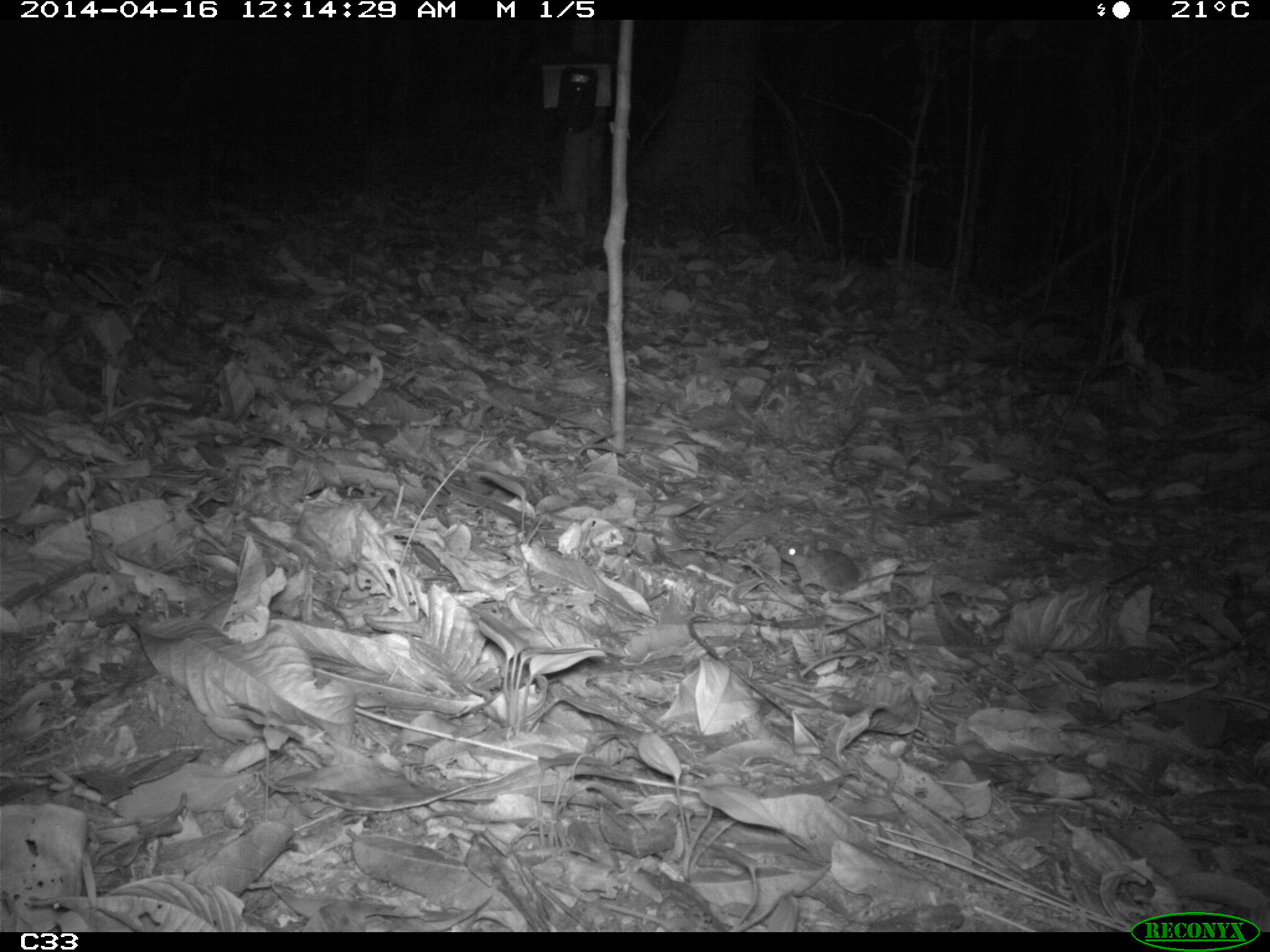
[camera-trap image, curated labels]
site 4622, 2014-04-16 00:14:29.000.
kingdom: Animalia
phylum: Chordata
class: Mammalia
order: Rodentia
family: Muridae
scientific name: Muridae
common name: mice, rats, and gerbils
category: unknown mouse or rat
Unknown mouse or rat (mice, rats, and gerbils) (Muridae), count 1, age adult.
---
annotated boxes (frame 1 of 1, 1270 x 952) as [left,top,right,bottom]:
unknown mouse or rat: [776,540,929,595]